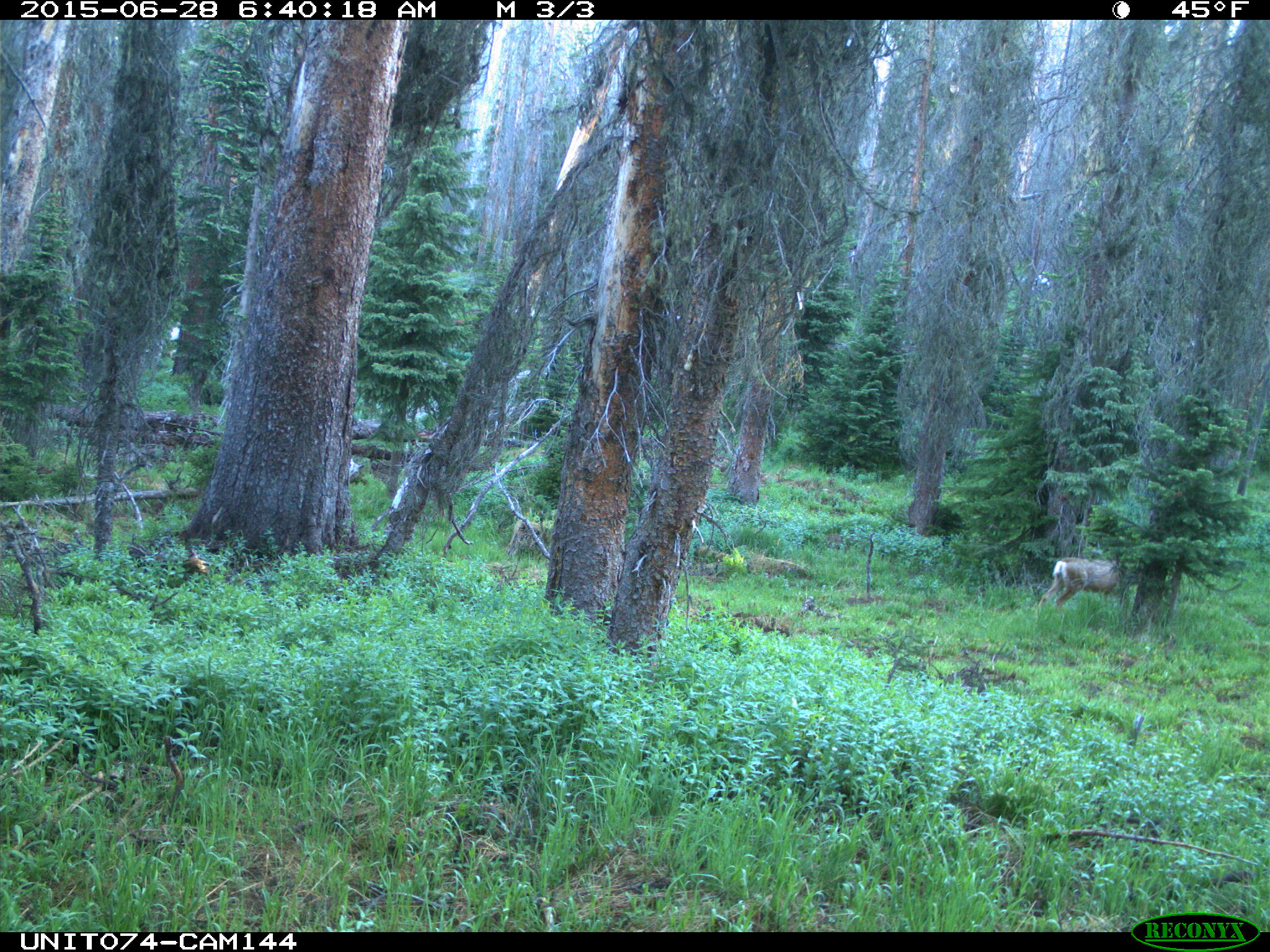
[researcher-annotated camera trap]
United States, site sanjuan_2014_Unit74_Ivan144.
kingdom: Animalia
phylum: Chordata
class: Mammalia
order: Artiodactyla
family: Cervidae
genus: Odocoileus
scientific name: Odocoileus hemionus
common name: mule deer